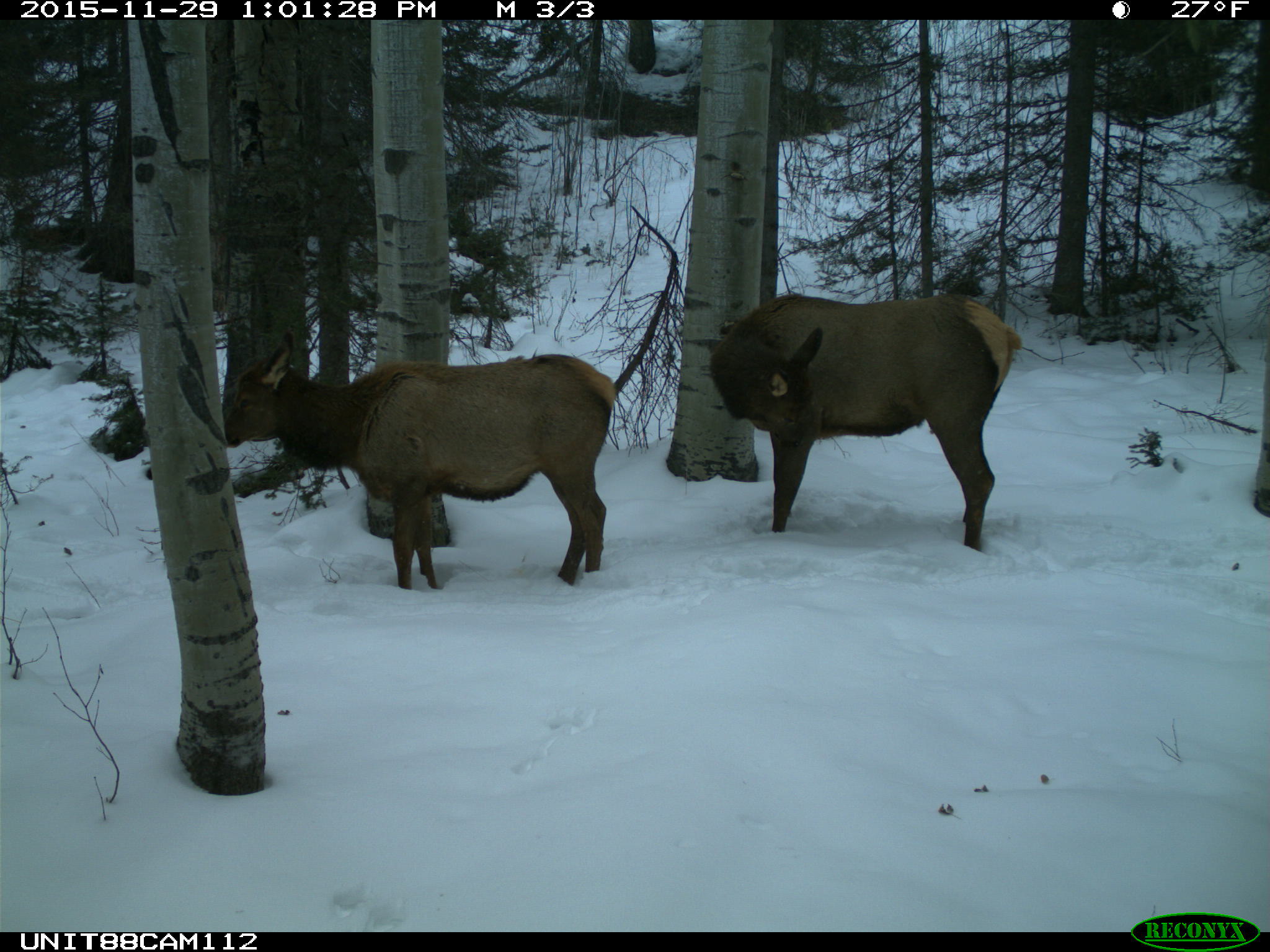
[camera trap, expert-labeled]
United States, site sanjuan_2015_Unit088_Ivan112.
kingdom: Animalia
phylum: Chordata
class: Mammalia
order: Artiodactyla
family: Cervidae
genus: Cervus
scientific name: Cervus elaphus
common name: red deer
Cervus elaphus (red deer).